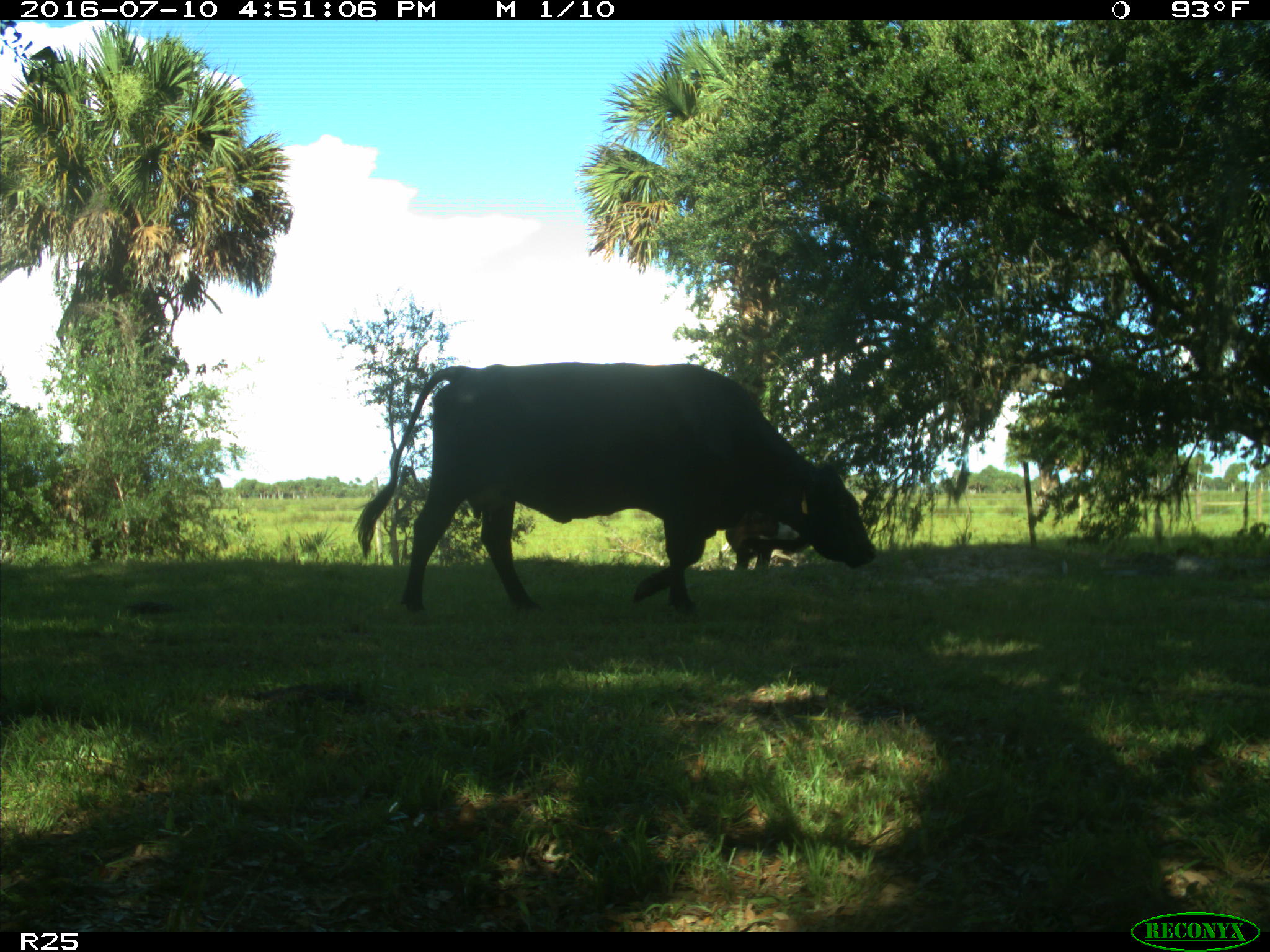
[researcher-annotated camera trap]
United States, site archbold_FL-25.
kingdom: Animalia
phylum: Chordata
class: Mammalia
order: Artiodactyla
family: Bovidae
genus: Bos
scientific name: Bos taurus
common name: domestic cow